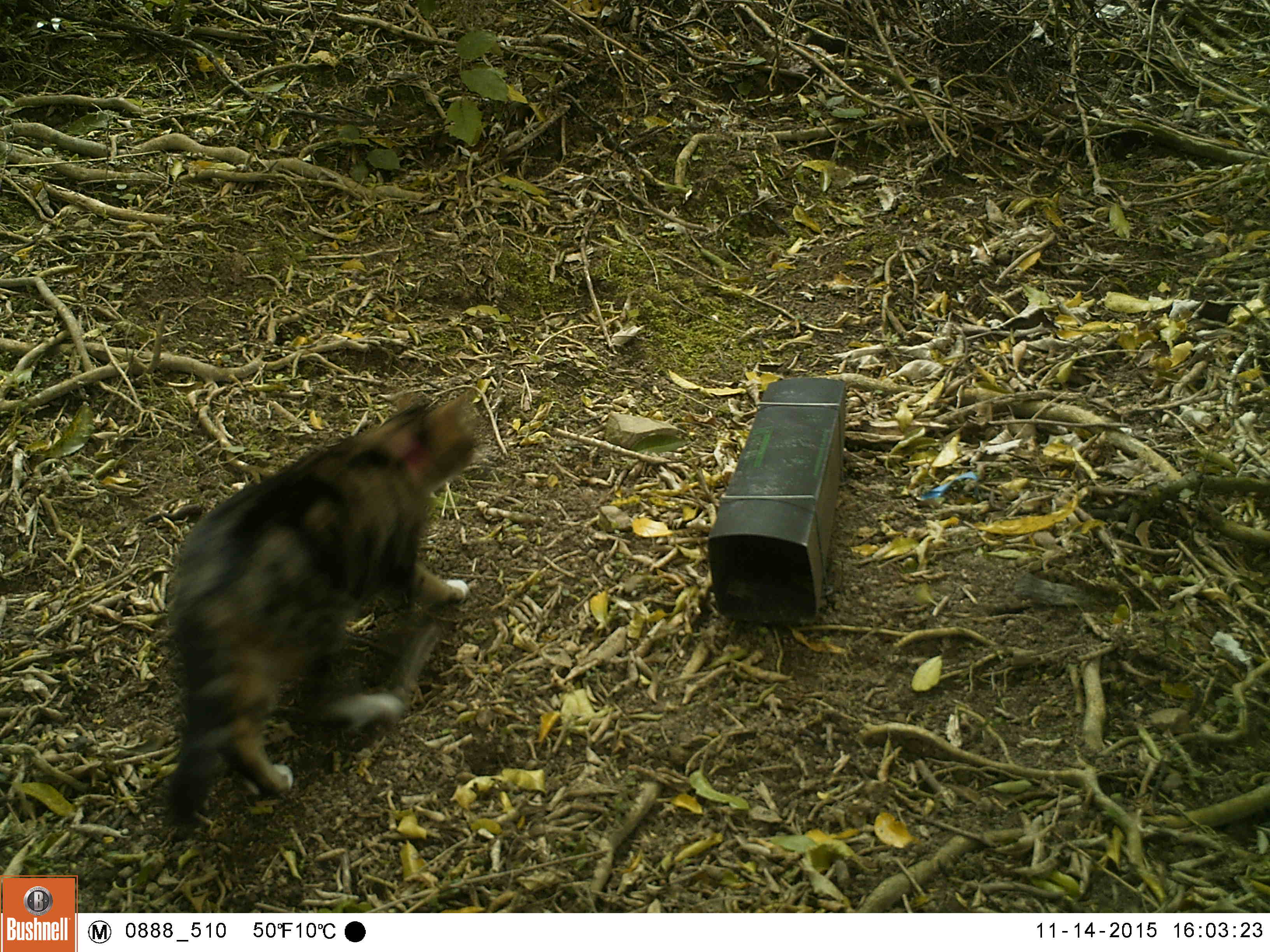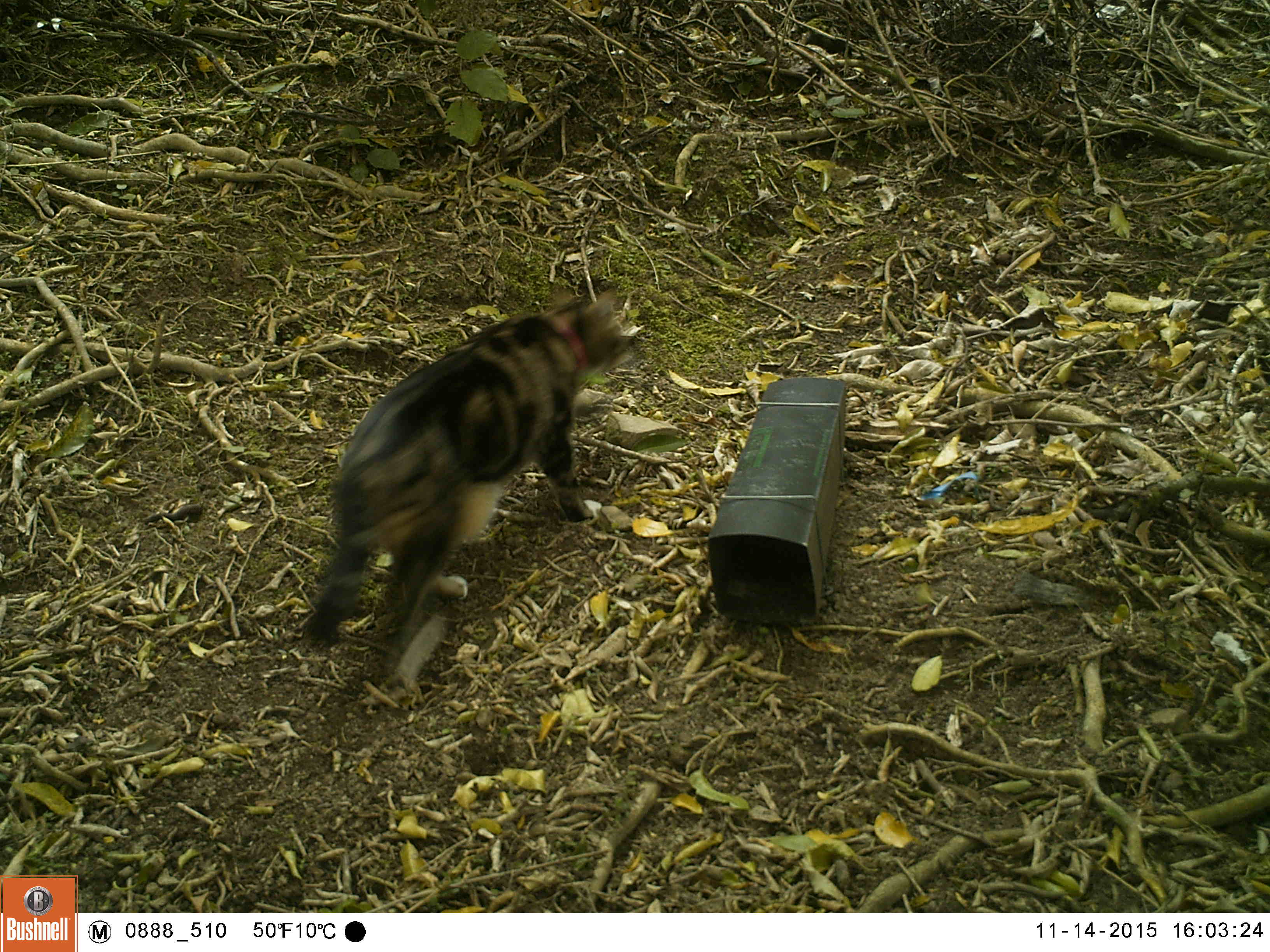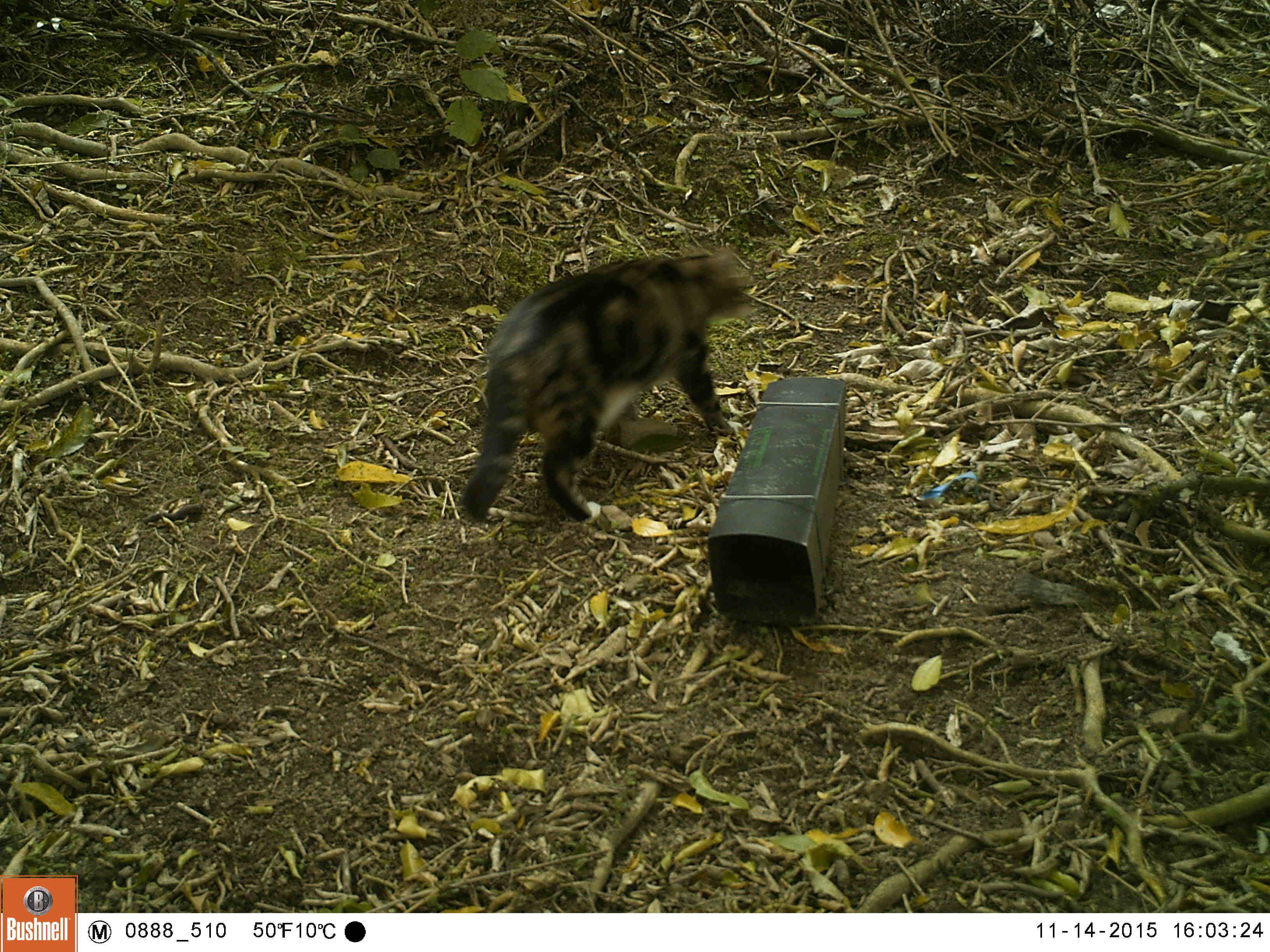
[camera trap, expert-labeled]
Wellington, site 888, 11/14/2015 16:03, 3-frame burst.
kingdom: Animalia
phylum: Chordata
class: Mammalia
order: Carnivora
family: Felidae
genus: Felis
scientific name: Felis catus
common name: cat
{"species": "cat (Felis catus)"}